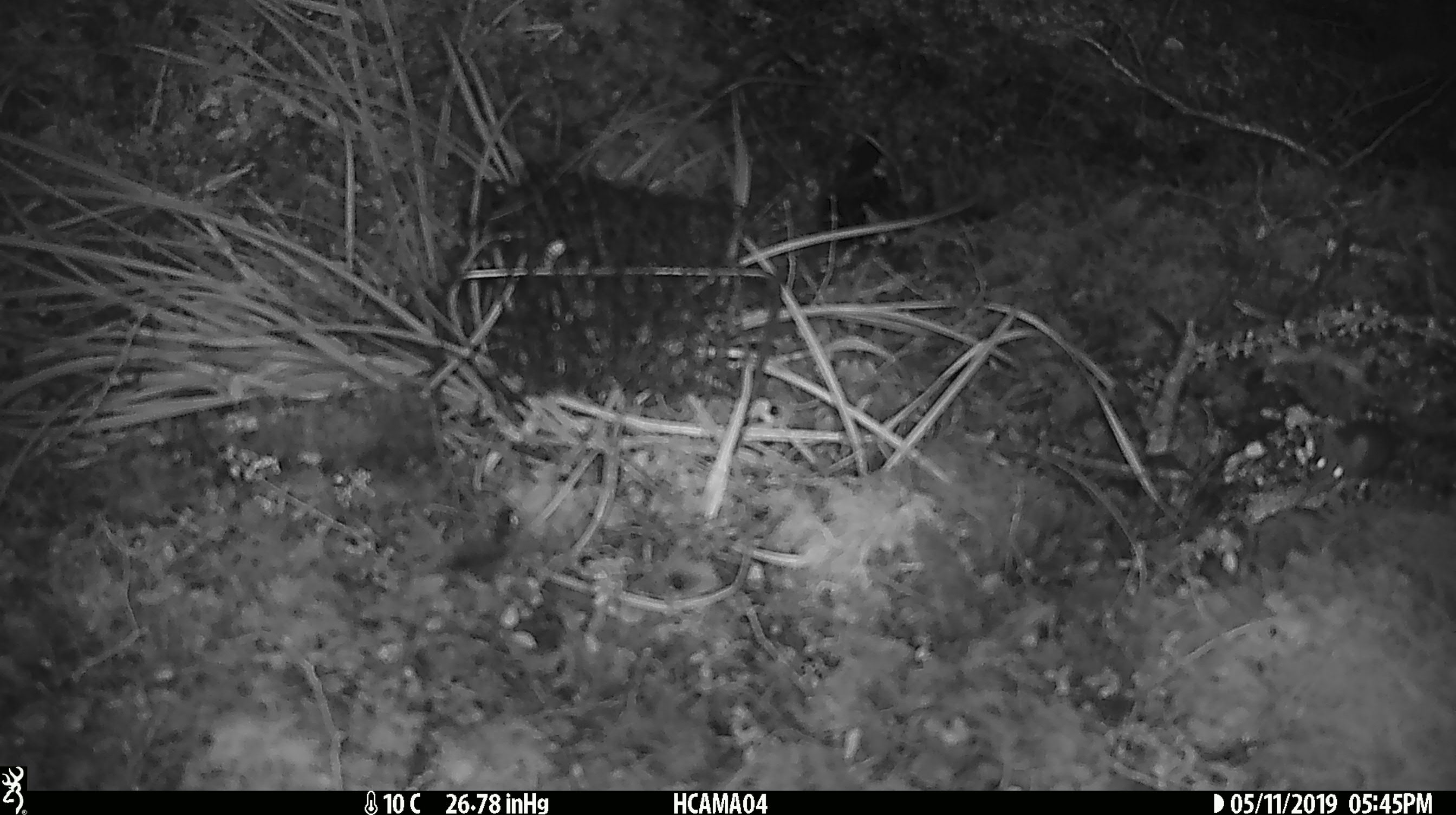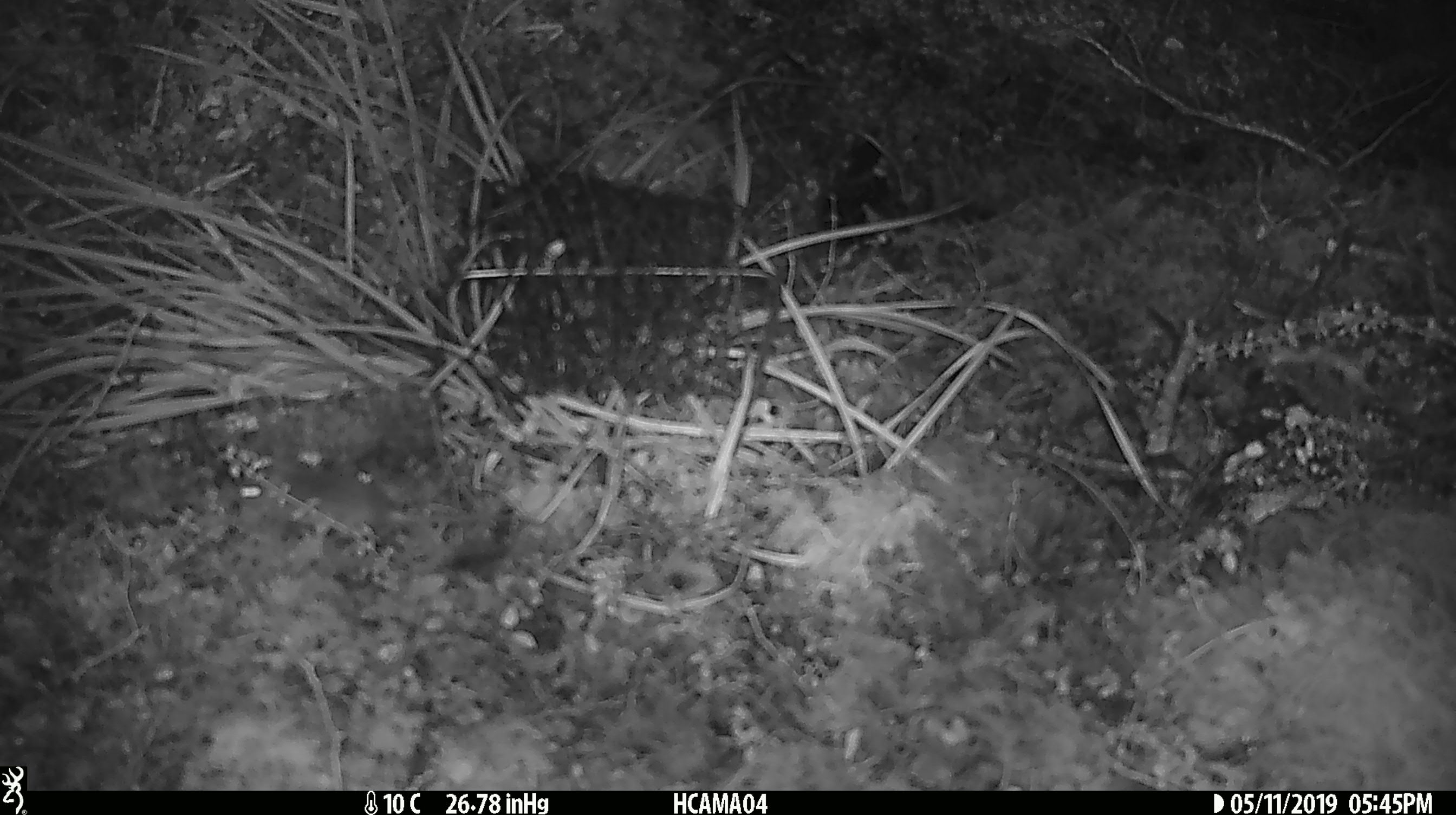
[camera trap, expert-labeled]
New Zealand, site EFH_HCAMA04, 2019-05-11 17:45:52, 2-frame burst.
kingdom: Animalia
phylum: Chordata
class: Mammalia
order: Rodentia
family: Muridae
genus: Mus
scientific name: Mus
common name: mouse